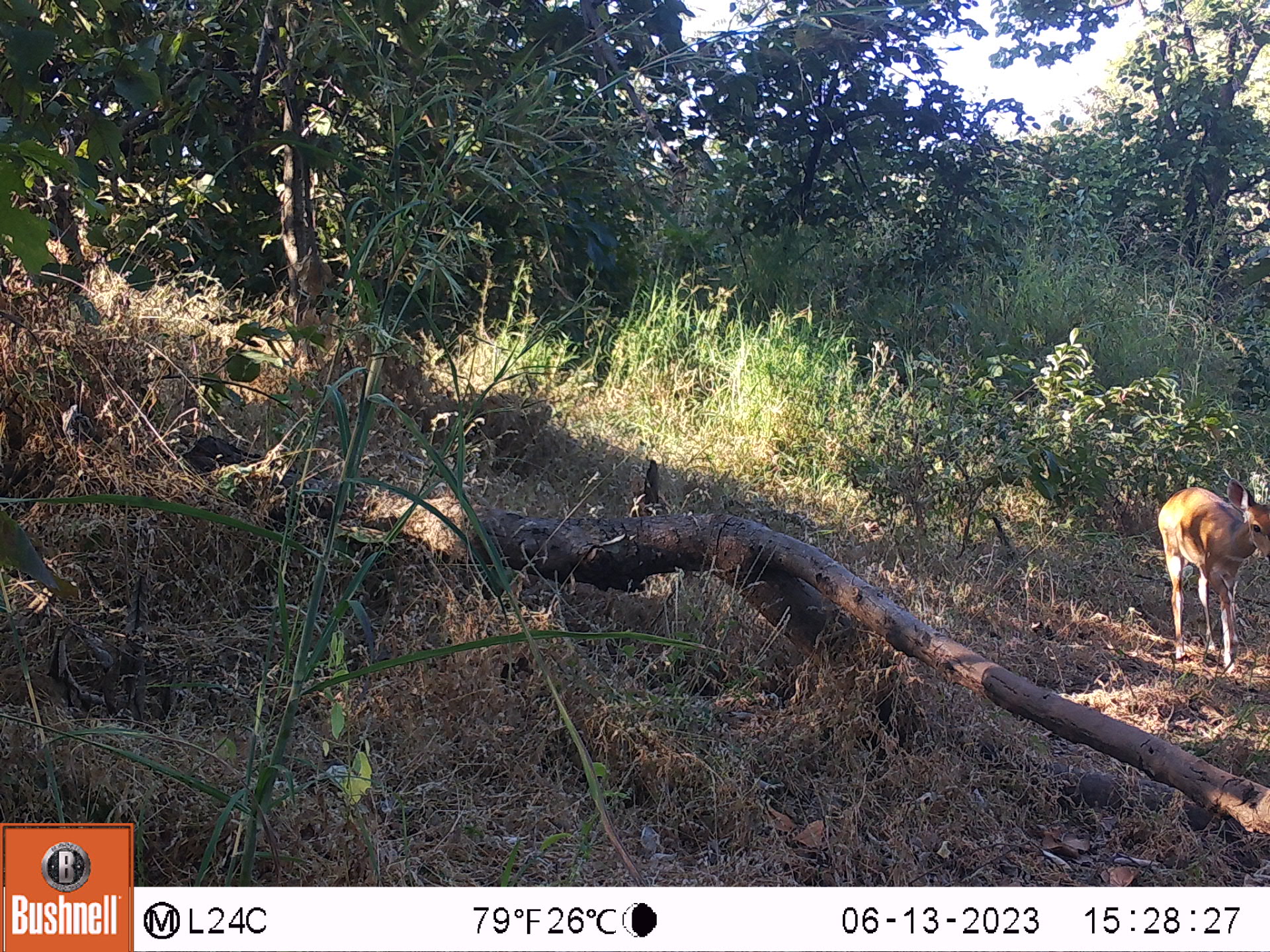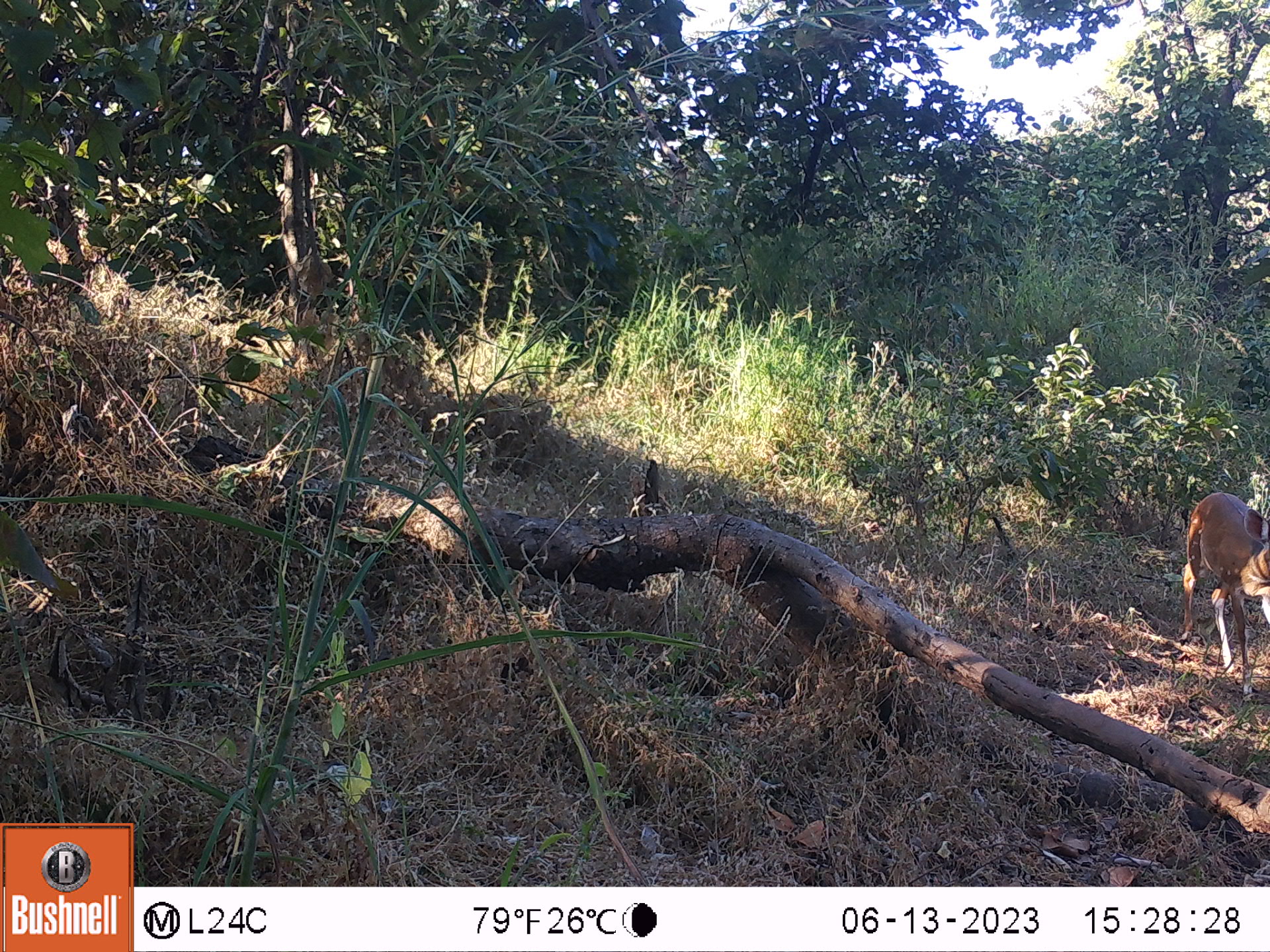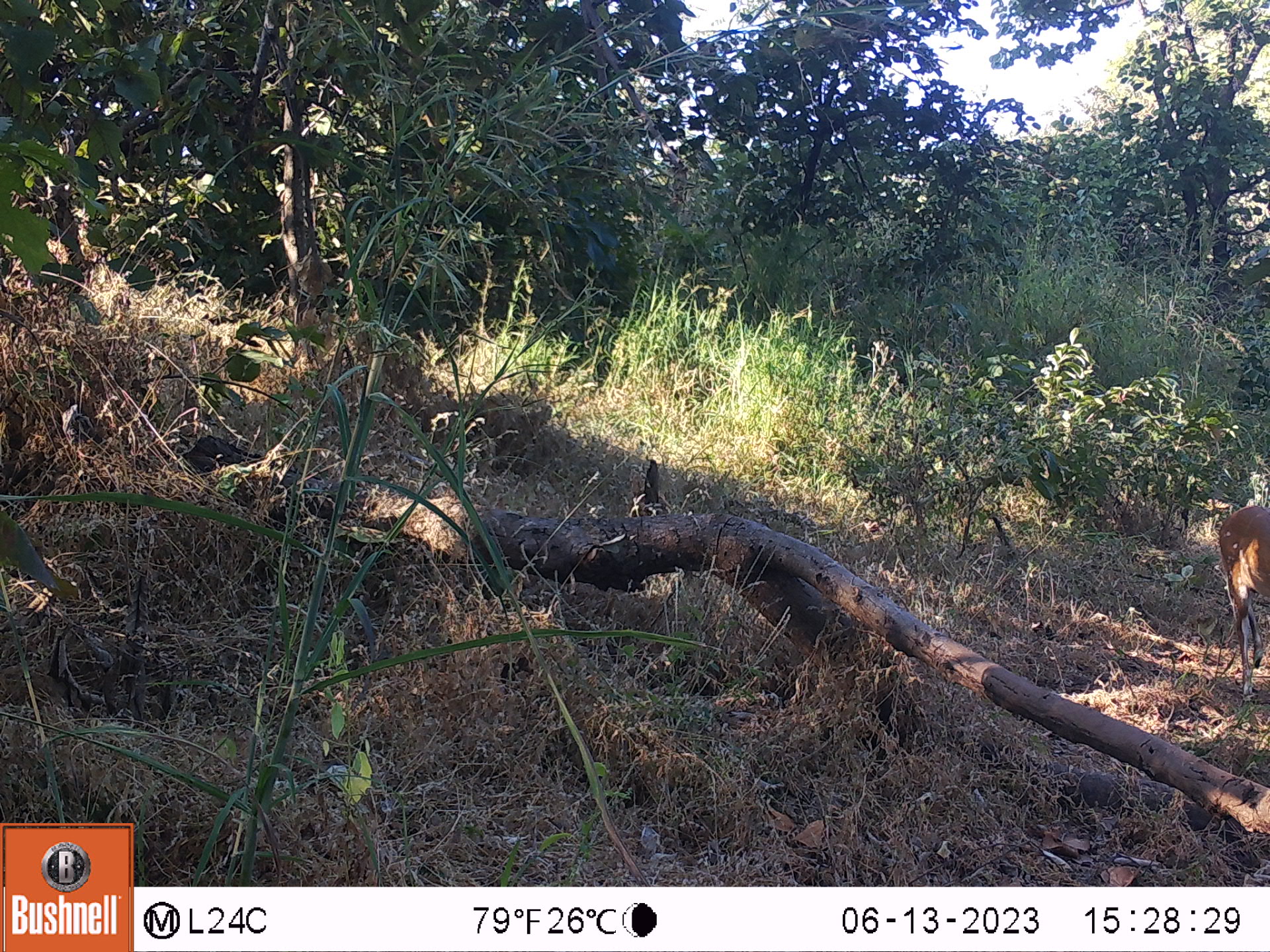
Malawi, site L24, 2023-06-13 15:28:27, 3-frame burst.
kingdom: Animalia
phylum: Chordata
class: Mammalia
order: Artiodactyla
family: Bovidae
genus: Tragelaphus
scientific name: Tragelaphus sylvaticus sylvaticus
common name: cape bushbuck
Cape bushbuck (Tragelaphus sylvaticus sylvaticus), count 1.